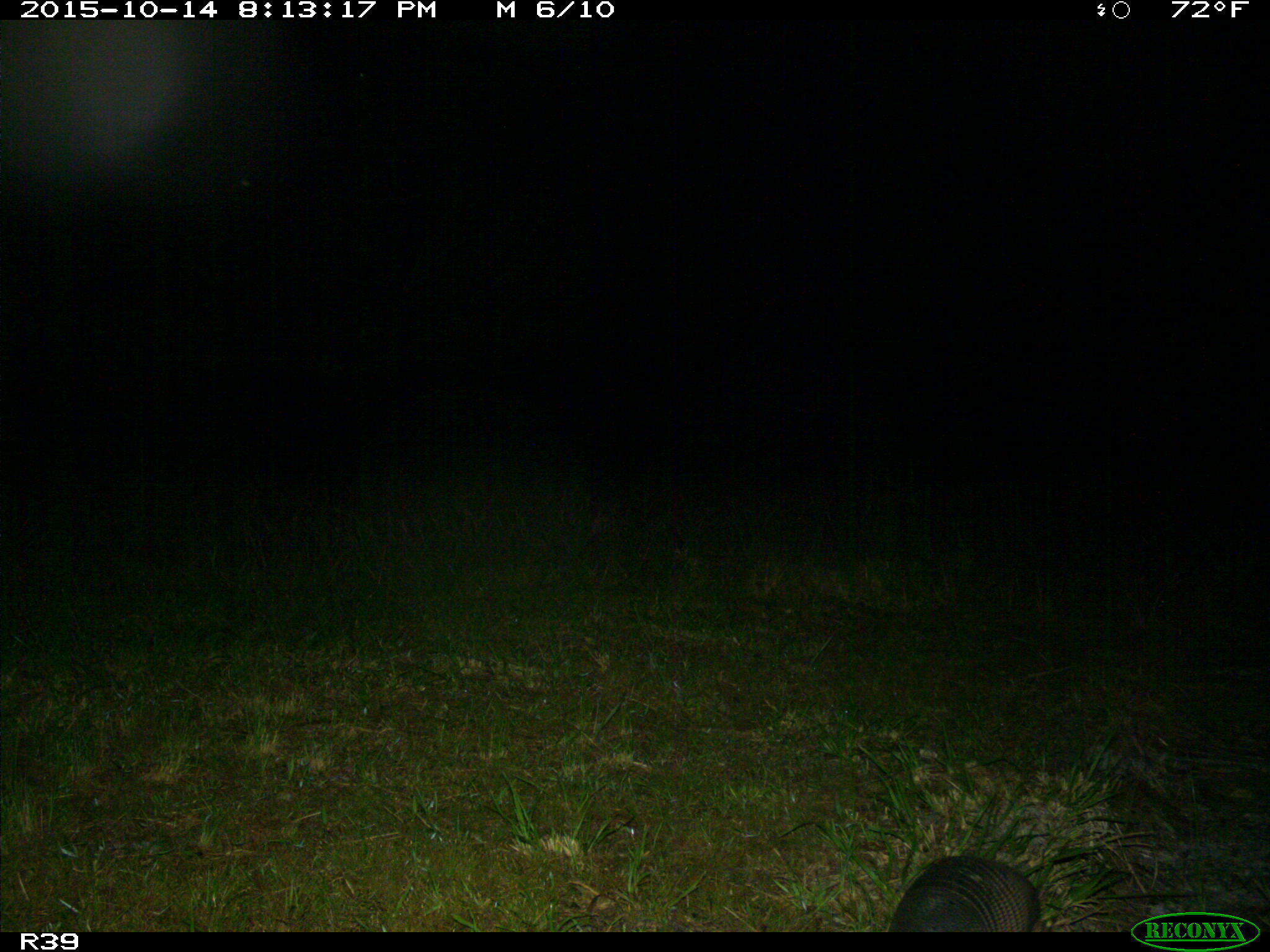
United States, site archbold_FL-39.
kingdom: Animalia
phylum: Chordata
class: Mammalia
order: Cingulata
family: Dasypodidae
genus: Dasypus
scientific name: Dasypus novemcinctus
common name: nine-banded armadillo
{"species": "Dasypus novemcinctus (nine-banded armadillo)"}